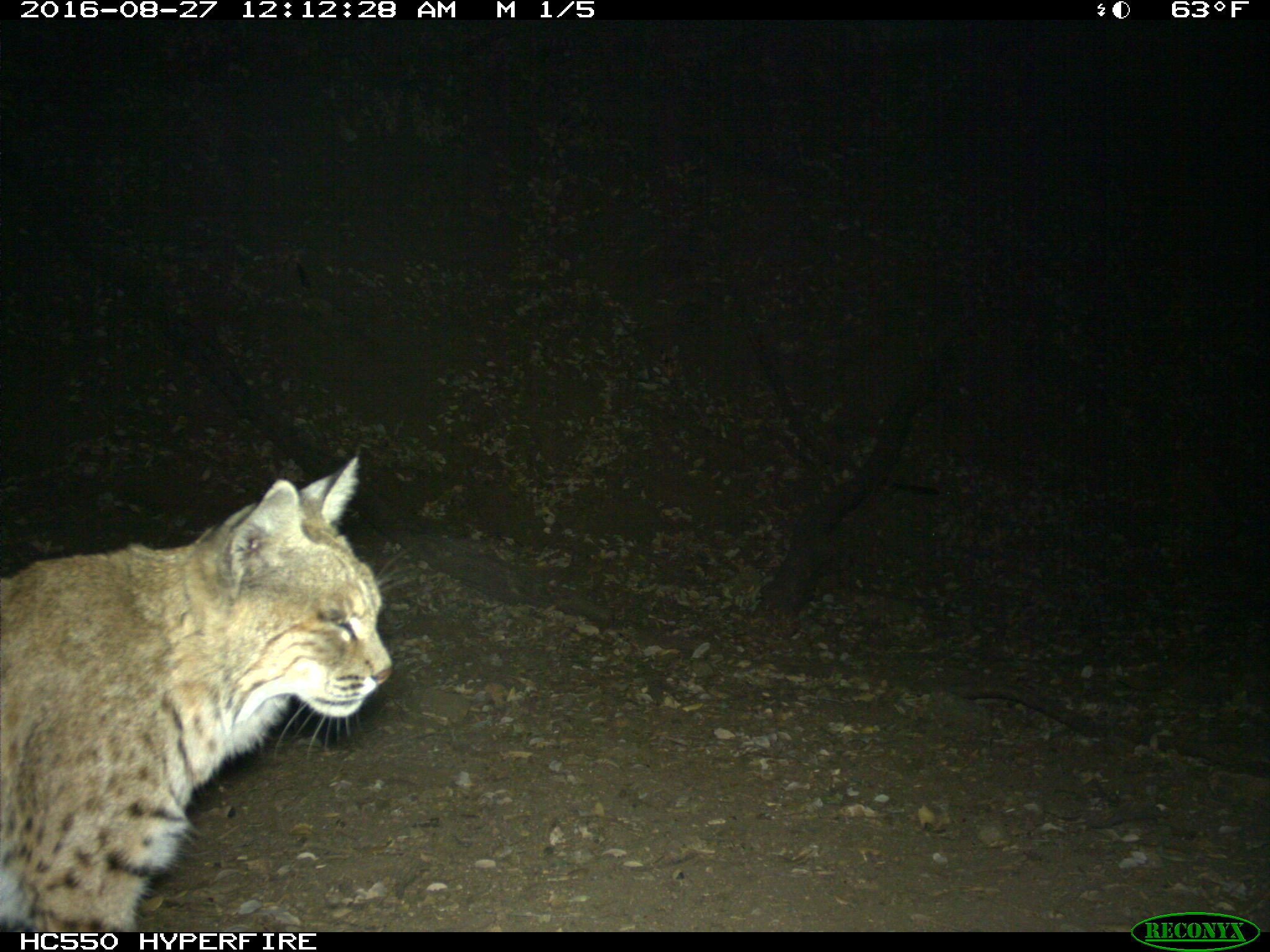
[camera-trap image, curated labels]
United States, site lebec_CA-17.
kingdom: Animalia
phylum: Chordata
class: Mammalia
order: Carnivora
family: Felidae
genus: Lynx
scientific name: Lynx rufus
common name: bobcat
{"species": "Lynx rufus (bobcat)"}